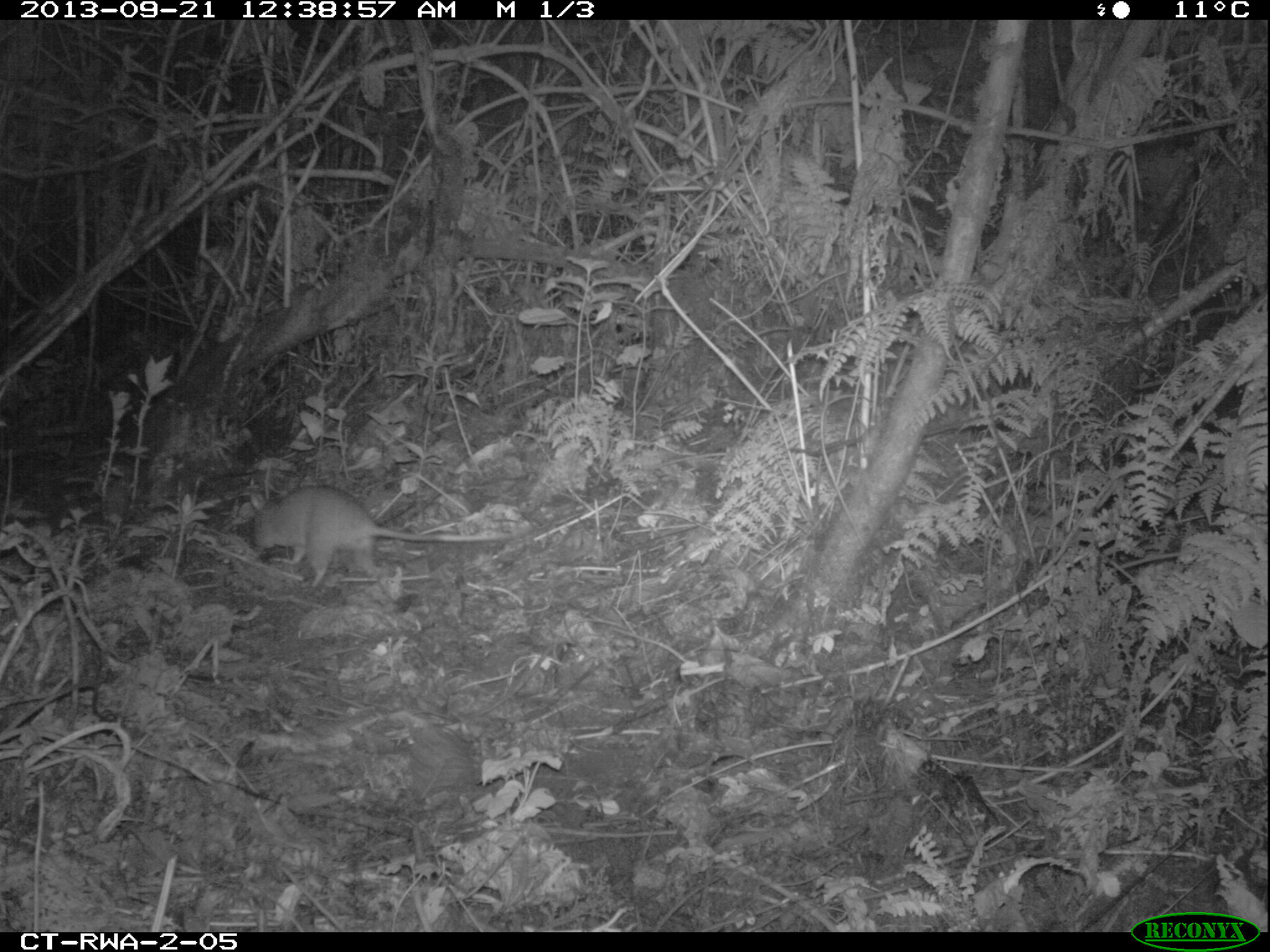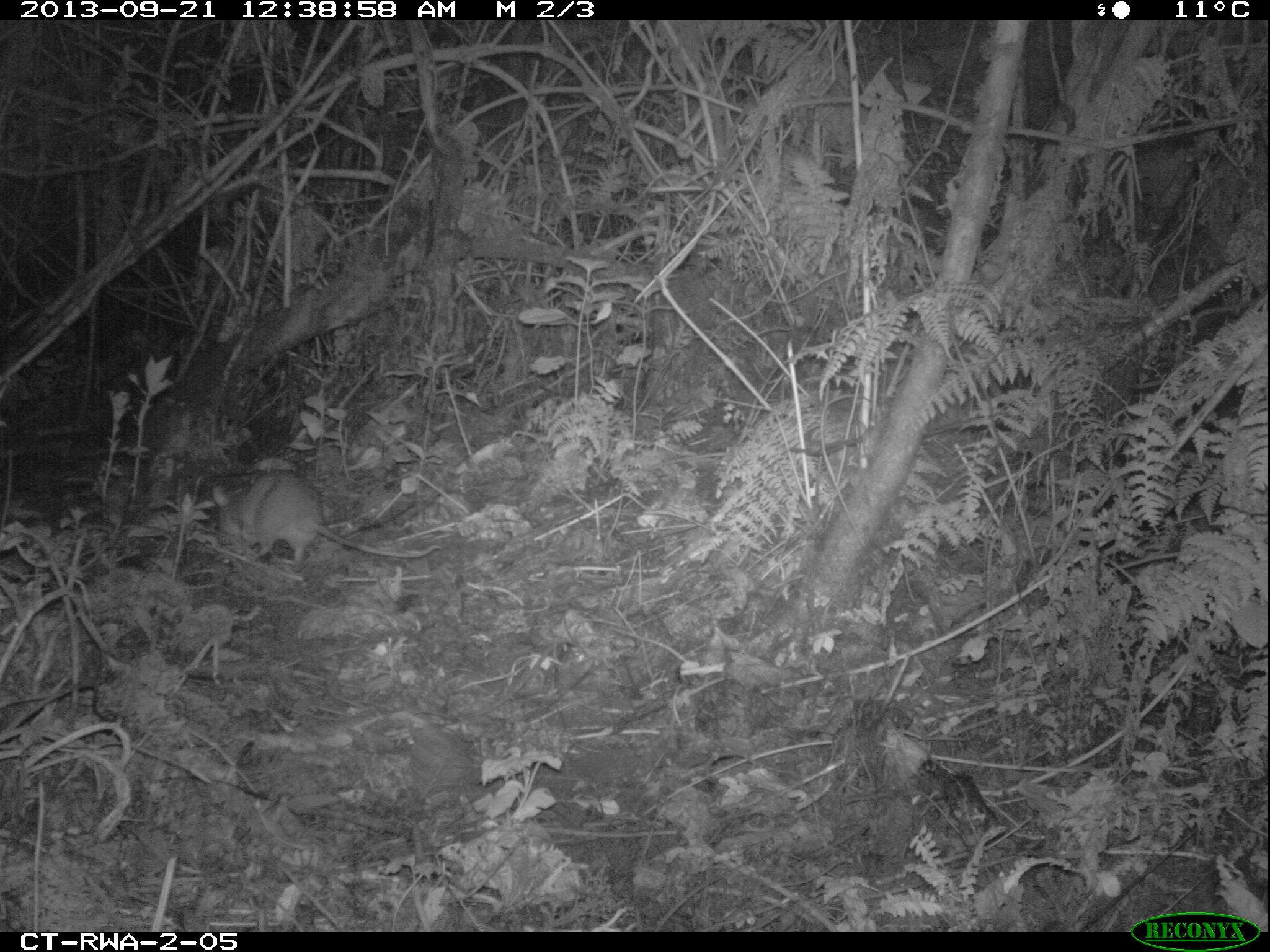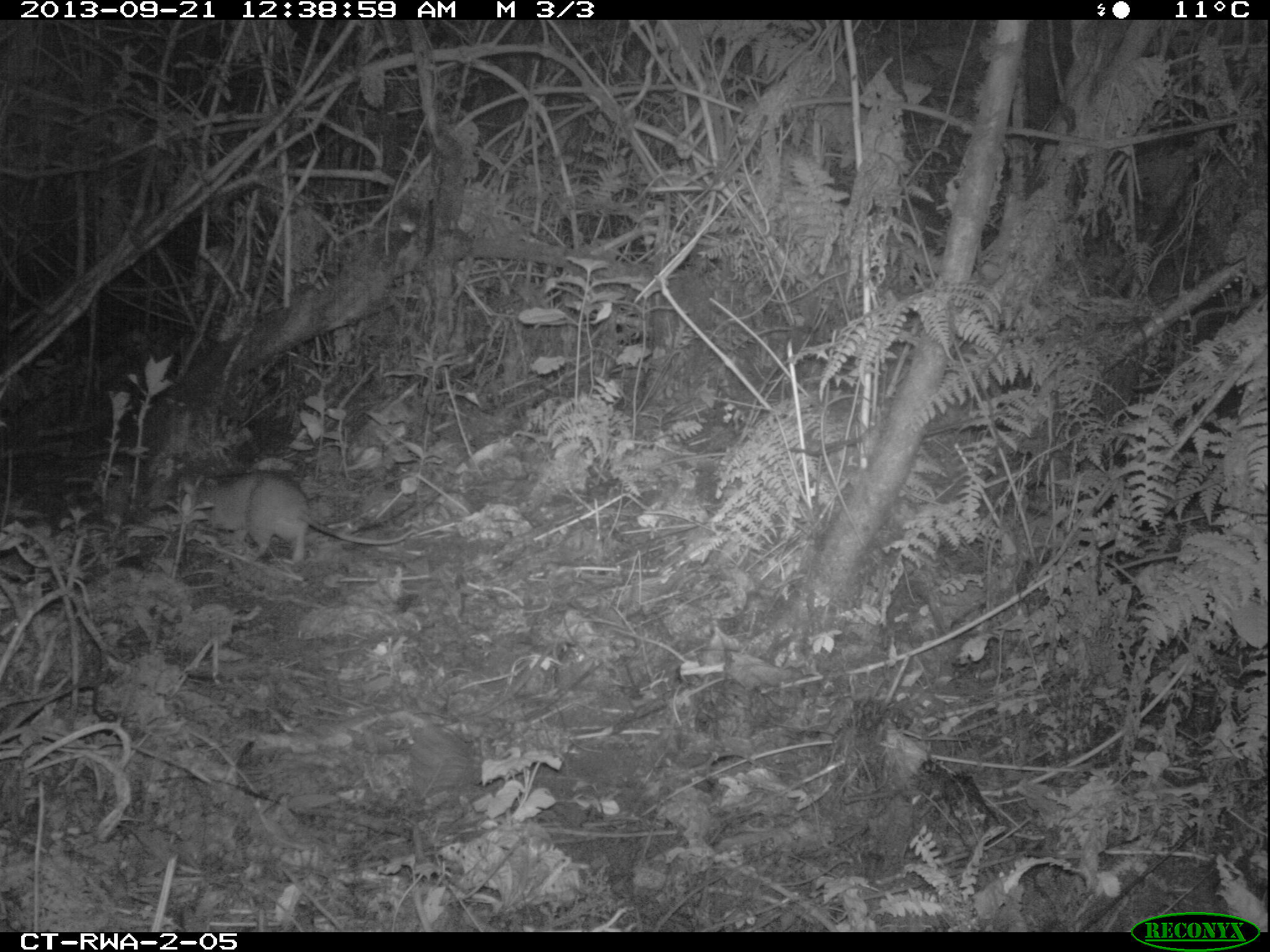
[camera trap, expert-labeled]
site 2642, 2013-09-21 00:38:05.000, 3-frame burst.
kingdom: Animalia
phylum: Chordata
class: Mammalia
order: Rodentia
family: Nesomyidae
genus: Cricetomys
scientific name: Cricetomys gambianus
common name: african giant pouched rat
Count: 1.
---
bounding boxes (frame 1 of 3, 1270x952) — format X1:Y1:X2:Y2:
cricetomys gambianus: 244:483:521:586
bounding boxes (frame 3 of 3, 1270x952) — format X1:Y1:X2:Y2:
cricetomys gambianus: 181:470:416:562